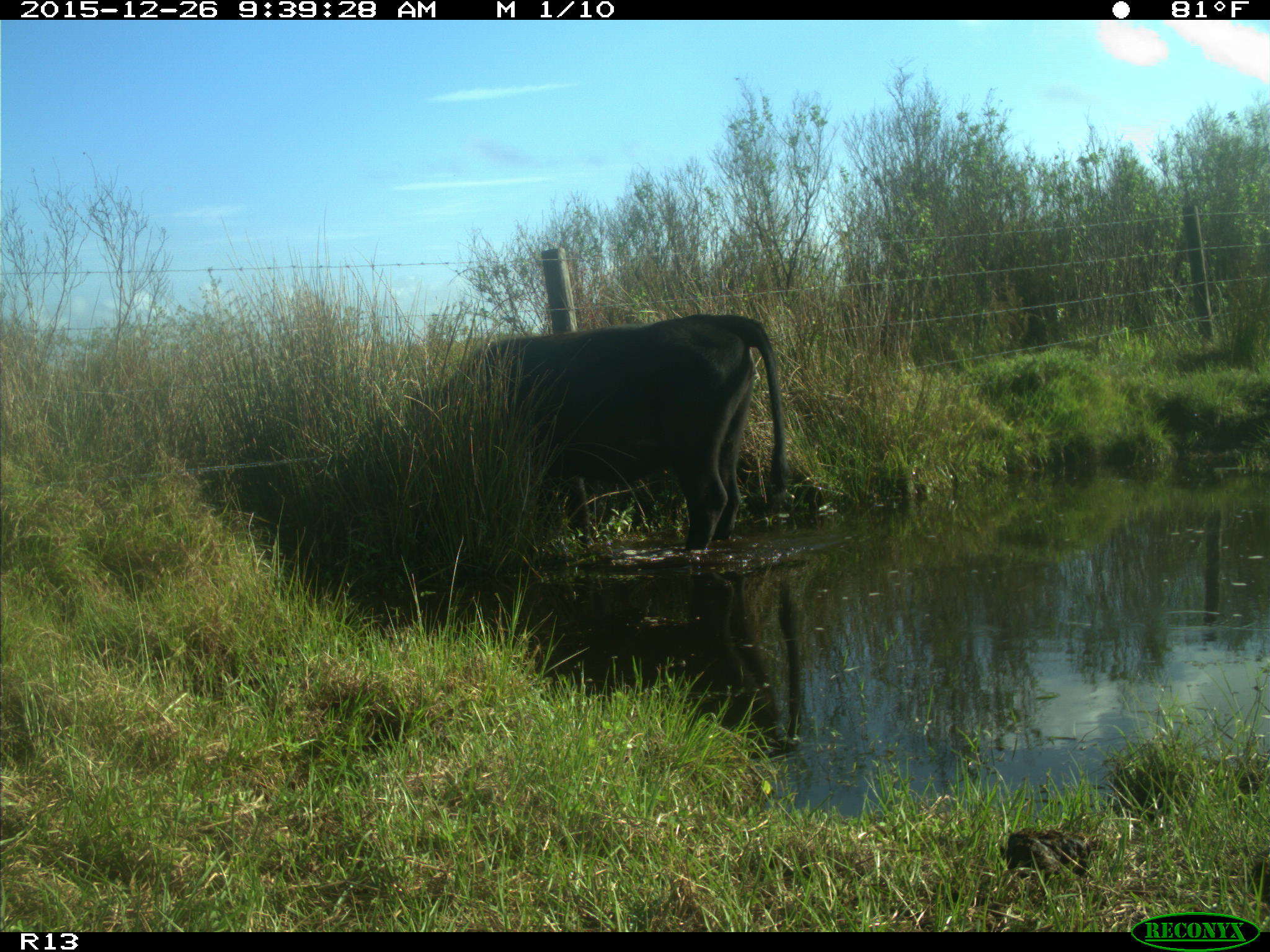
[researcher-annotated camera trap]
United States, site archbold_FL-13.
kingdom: Animalia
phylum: Chordata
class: Mammalia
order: Artiodactyla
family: Bovidae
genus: Bos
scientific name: Bos taurus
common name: domestic cow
Bos taurus (domestic cow).